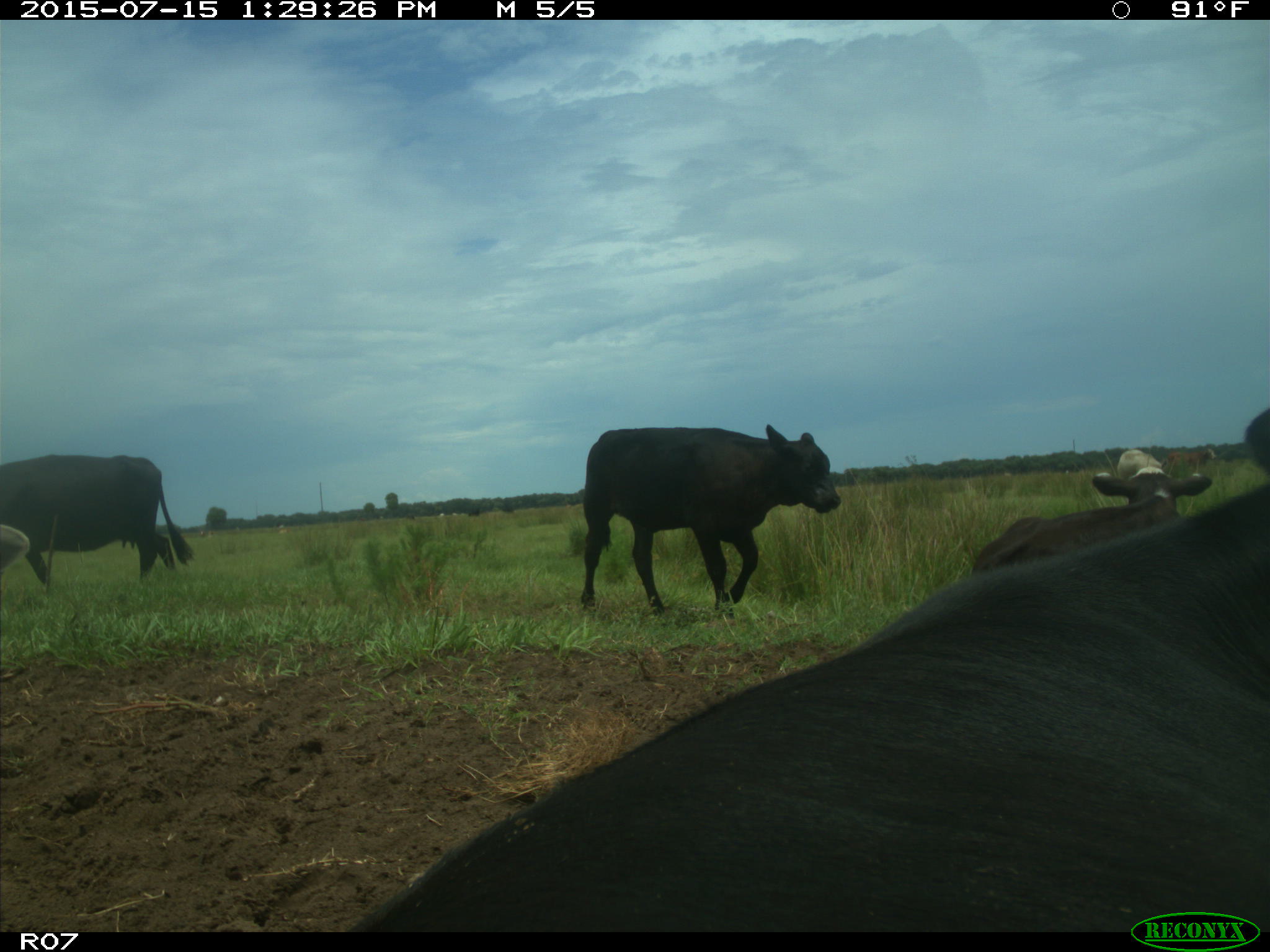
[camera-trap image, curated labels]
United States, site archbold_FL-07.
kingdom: Animalia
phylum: Chordata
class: Mammalia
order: Artiodactyla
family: Bovidae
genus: Bos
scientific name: Bos taurus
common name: domestic cow